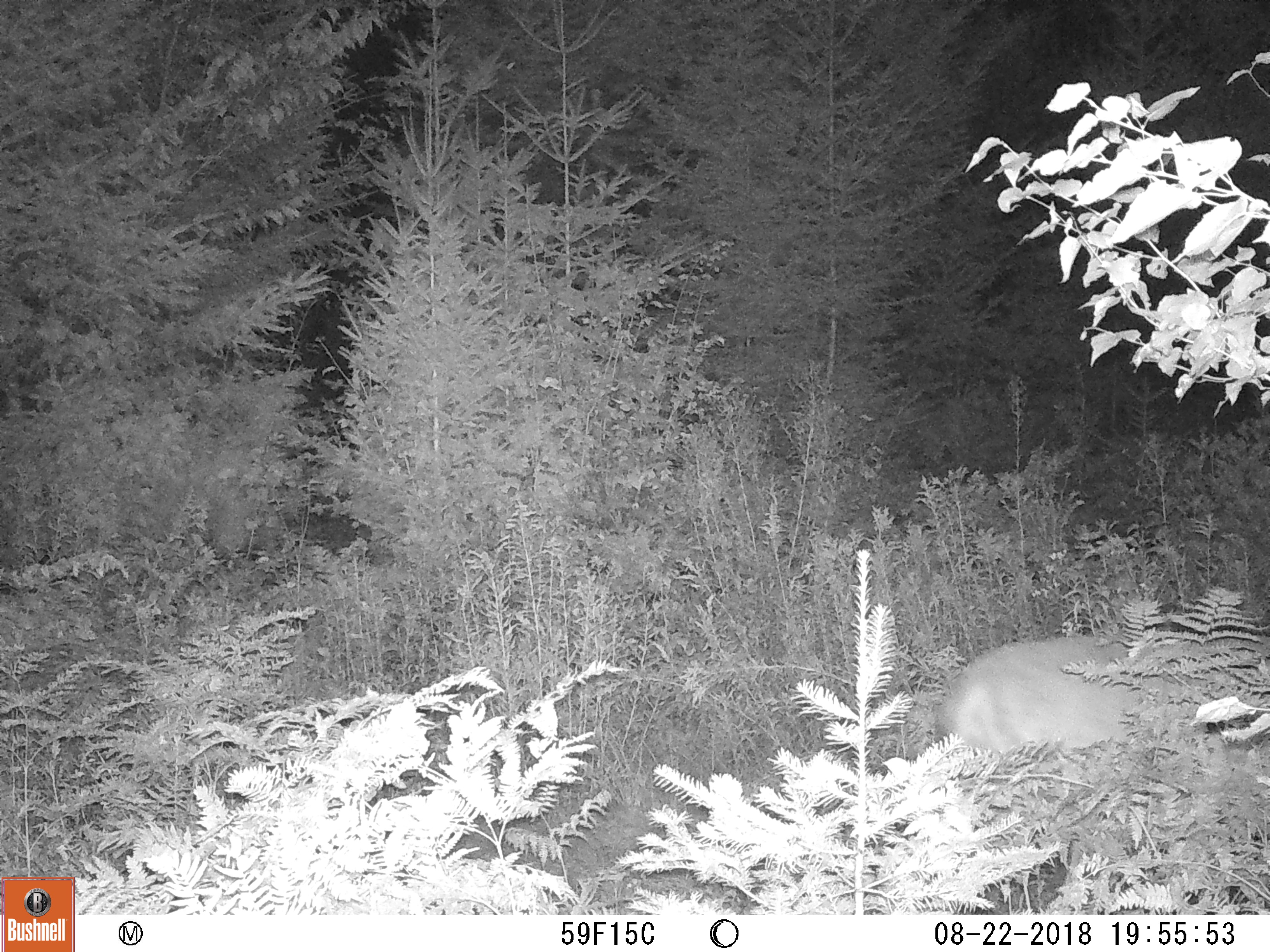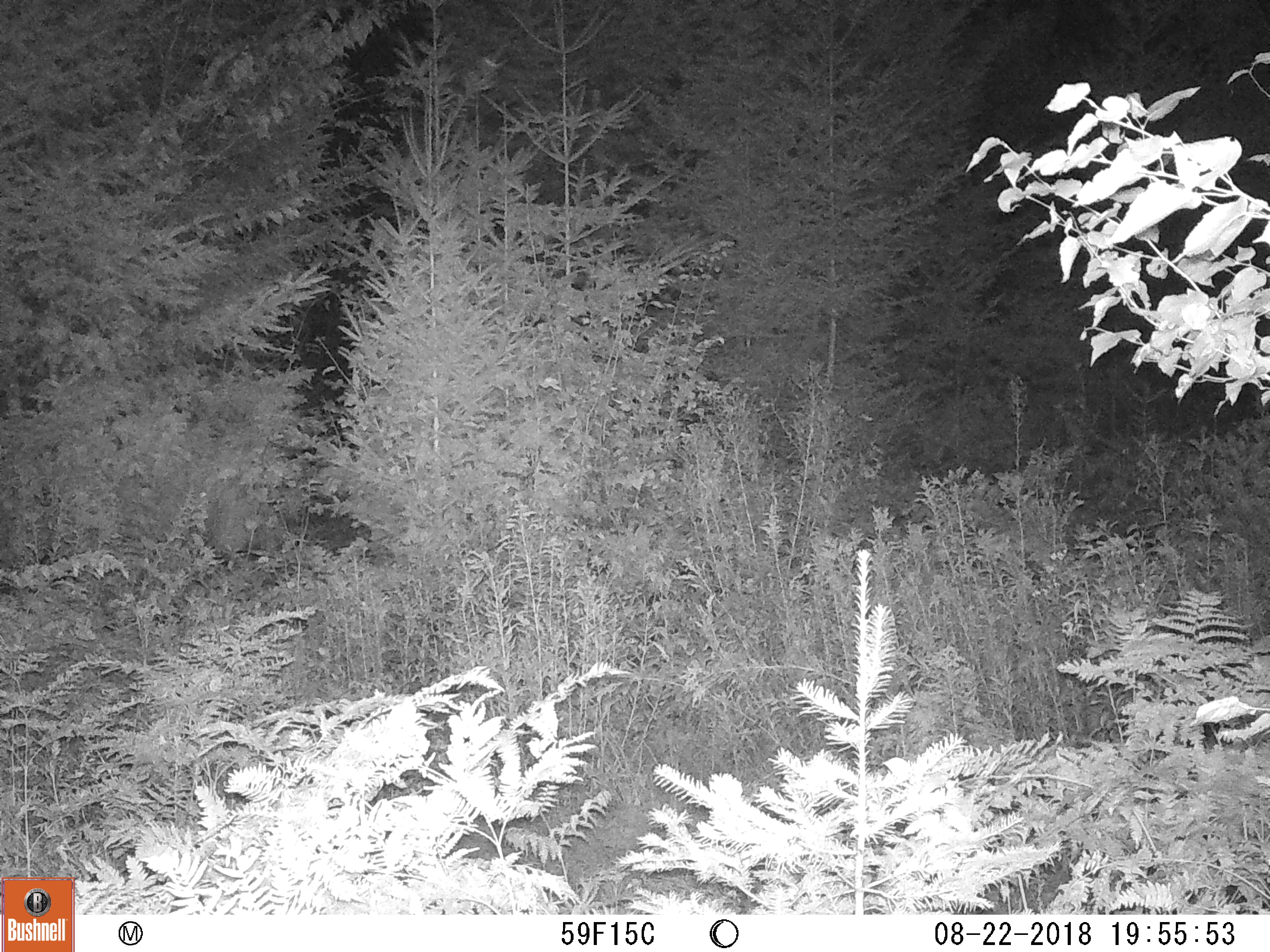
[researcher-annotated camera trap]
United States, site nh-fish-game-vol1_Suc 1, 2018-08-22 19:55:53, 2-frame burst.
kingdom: Animalia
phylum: Chordata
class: Mammalia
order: Artiodactyla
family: Cervidae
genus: Odocoileus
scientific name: Odocoileus virginianus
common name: white-tailed deer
White-tailed deer (Odocoileus virginianus).